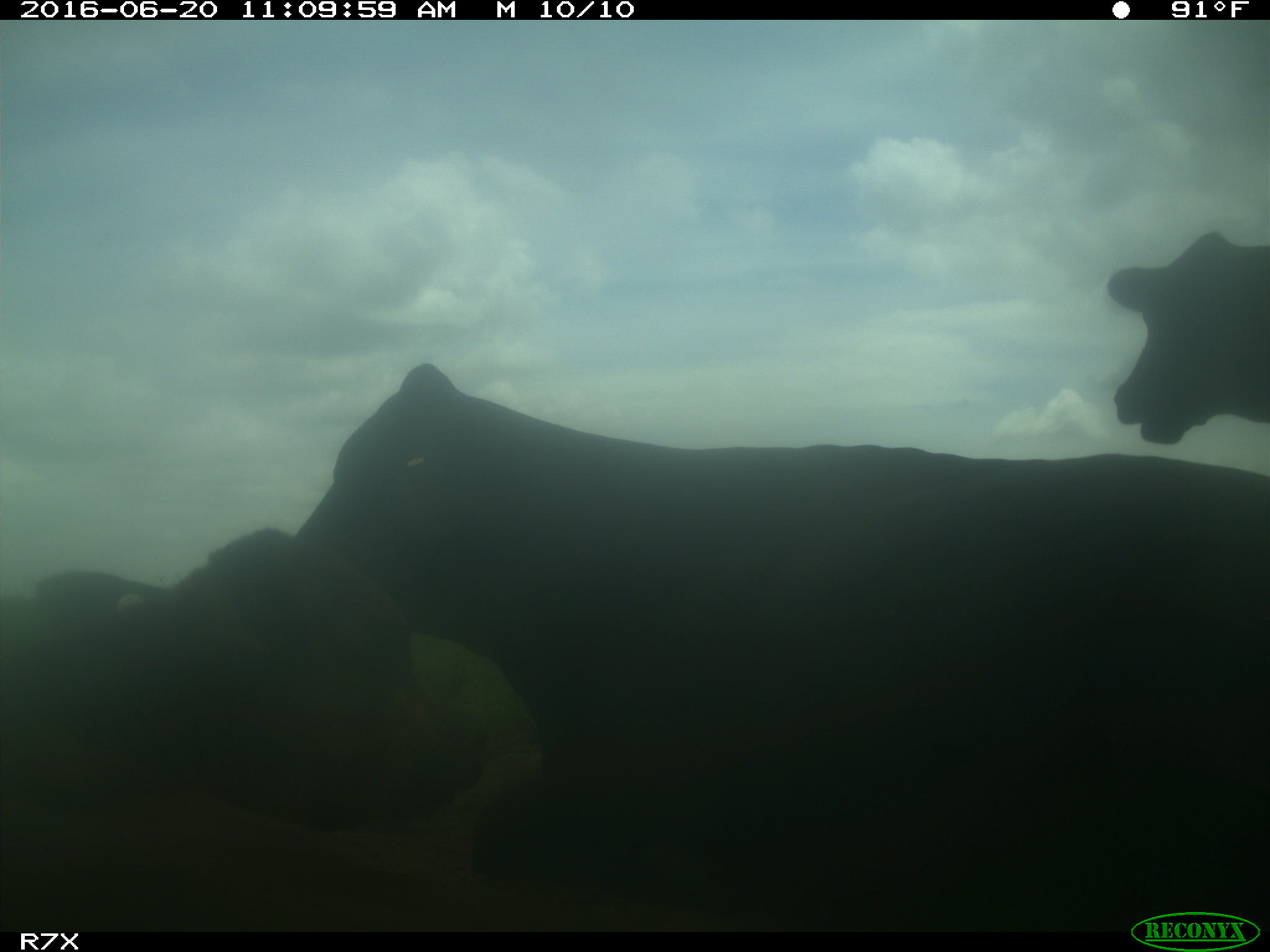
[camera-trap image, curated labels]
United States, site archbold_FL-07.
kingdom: Animalia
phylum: Chordata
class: Mammalia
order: Artiodactyla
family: Bovidae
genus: Bos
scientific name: Bos taurus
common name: domestic cow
Bos taurus (domestic cow).